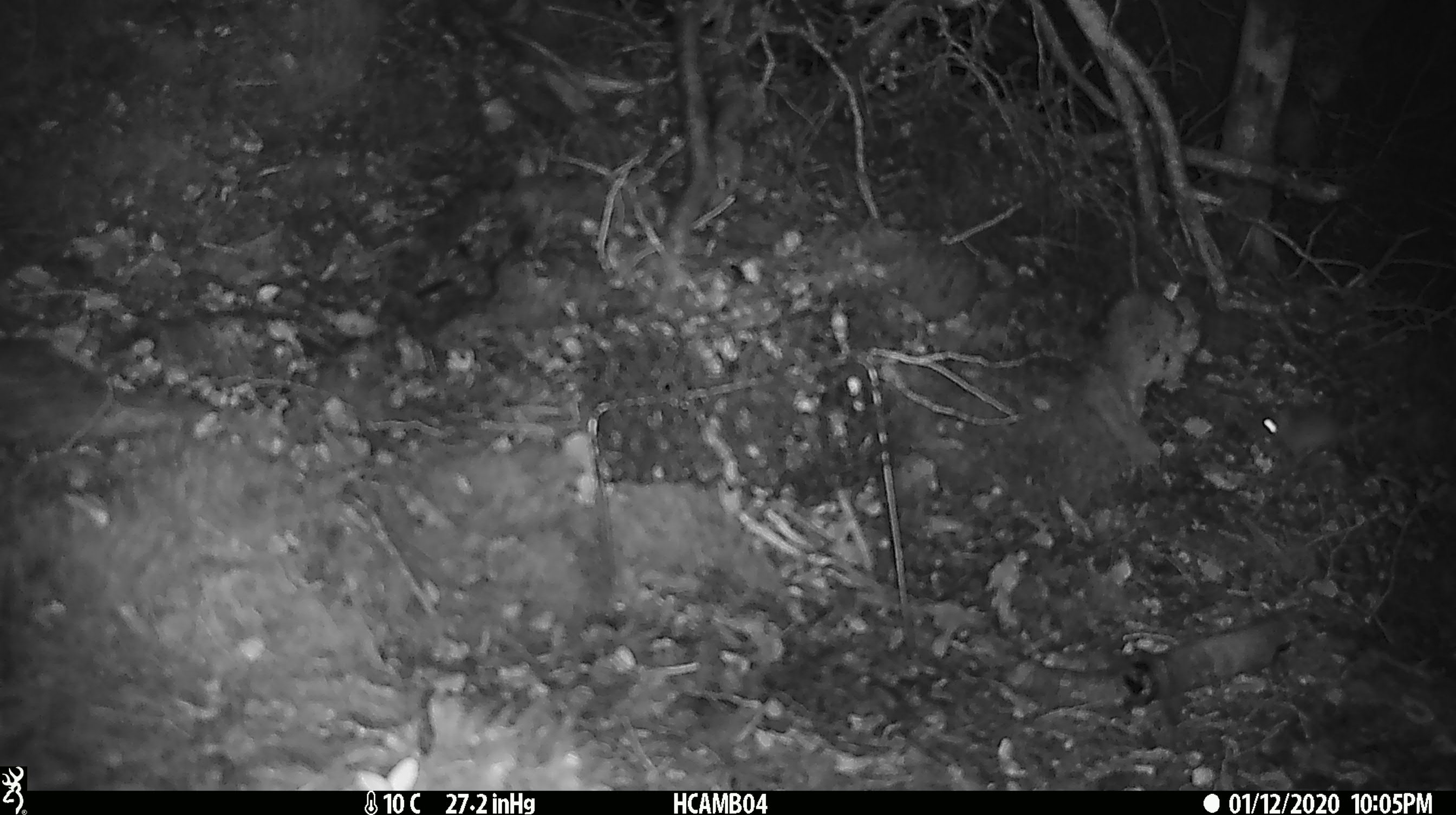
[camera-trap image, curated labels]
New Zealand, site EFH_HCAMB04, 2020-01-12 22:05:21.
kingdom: Animalia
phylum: Chordata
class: Mammalia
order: Rodentia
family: Muridae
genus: Mus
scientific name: Mus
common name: mouse